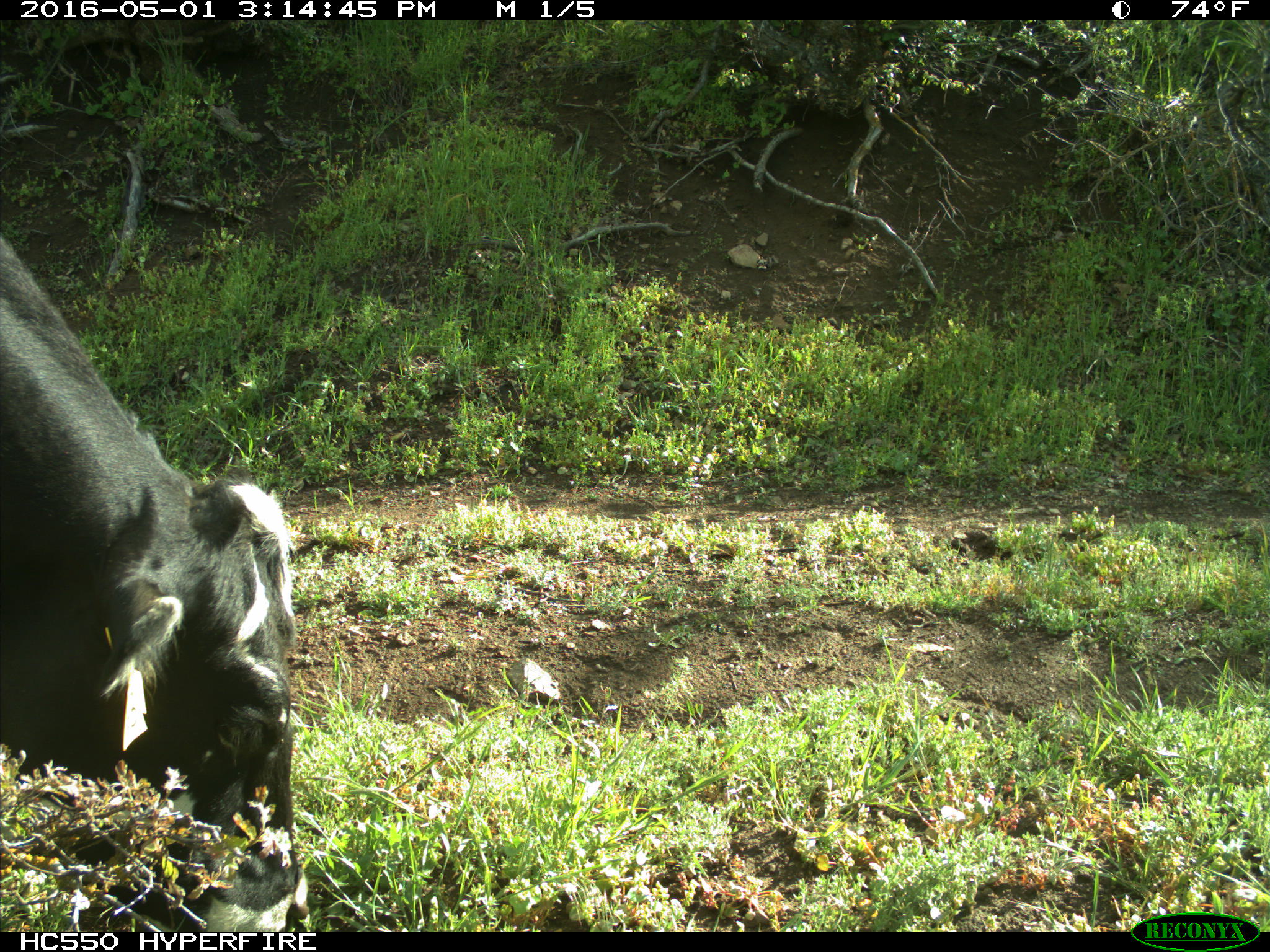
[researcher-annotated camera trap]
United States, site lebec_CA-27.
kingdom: Animalia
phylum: Chordata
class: Mammalia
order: Artiodactyla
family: Bovidae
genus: Bos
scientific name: Bos taurus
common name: domestic cow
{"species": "Bos taurus (domestic cow)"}